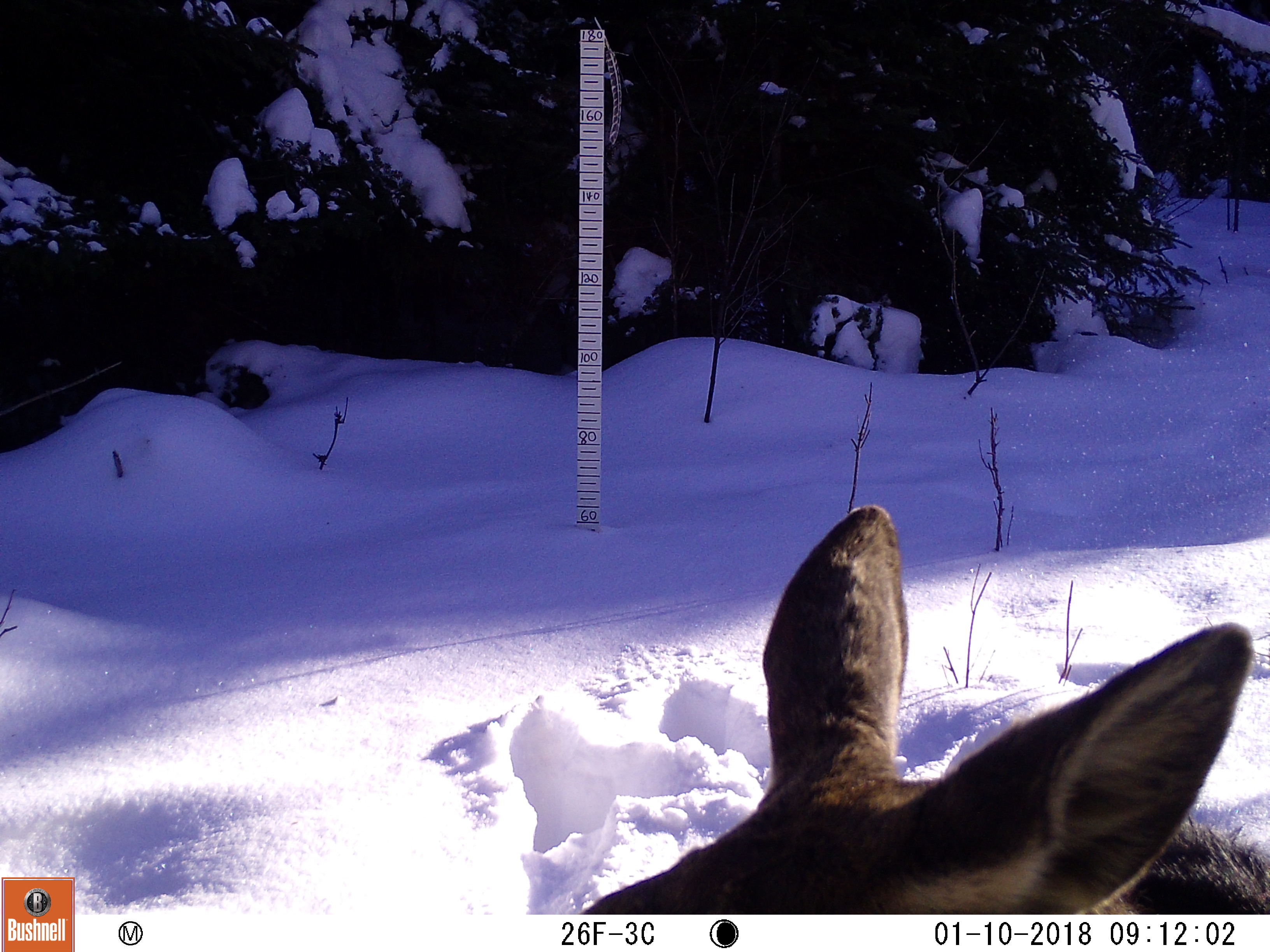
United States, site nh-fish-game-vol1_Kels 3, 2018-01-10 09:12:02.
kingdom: Animalia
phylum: Chordata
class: Mammalia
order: Artiodactyla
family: Cervidae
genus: Alces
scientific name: Alces alces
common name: moose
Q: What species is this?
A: Moose (Alces alces).